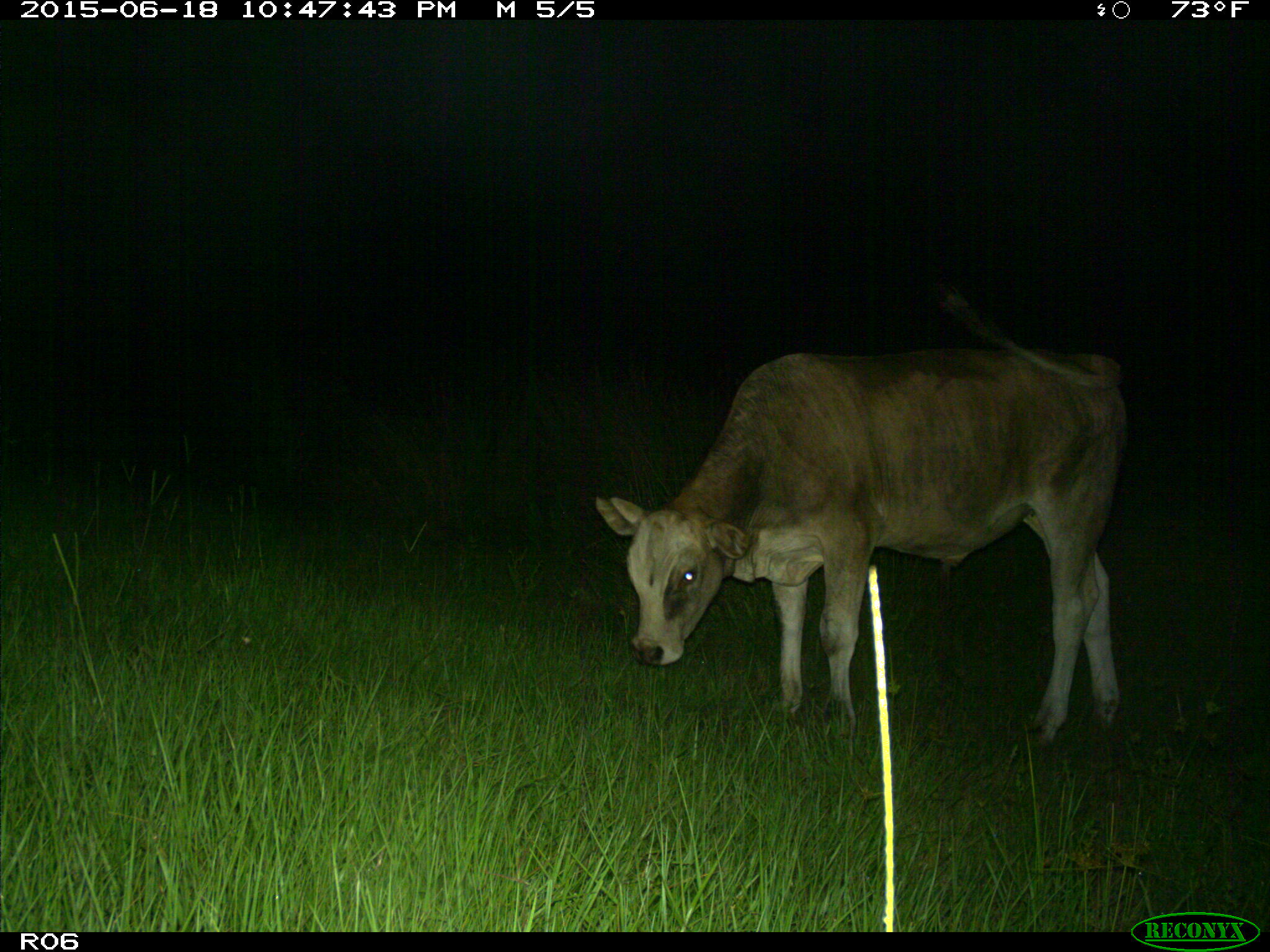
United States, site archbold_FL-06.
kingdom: Animalia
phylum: Chordata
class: Mammalia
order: Artiodactyla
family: Bovidae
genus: Bos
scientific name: Bos taurus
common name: domestic cow